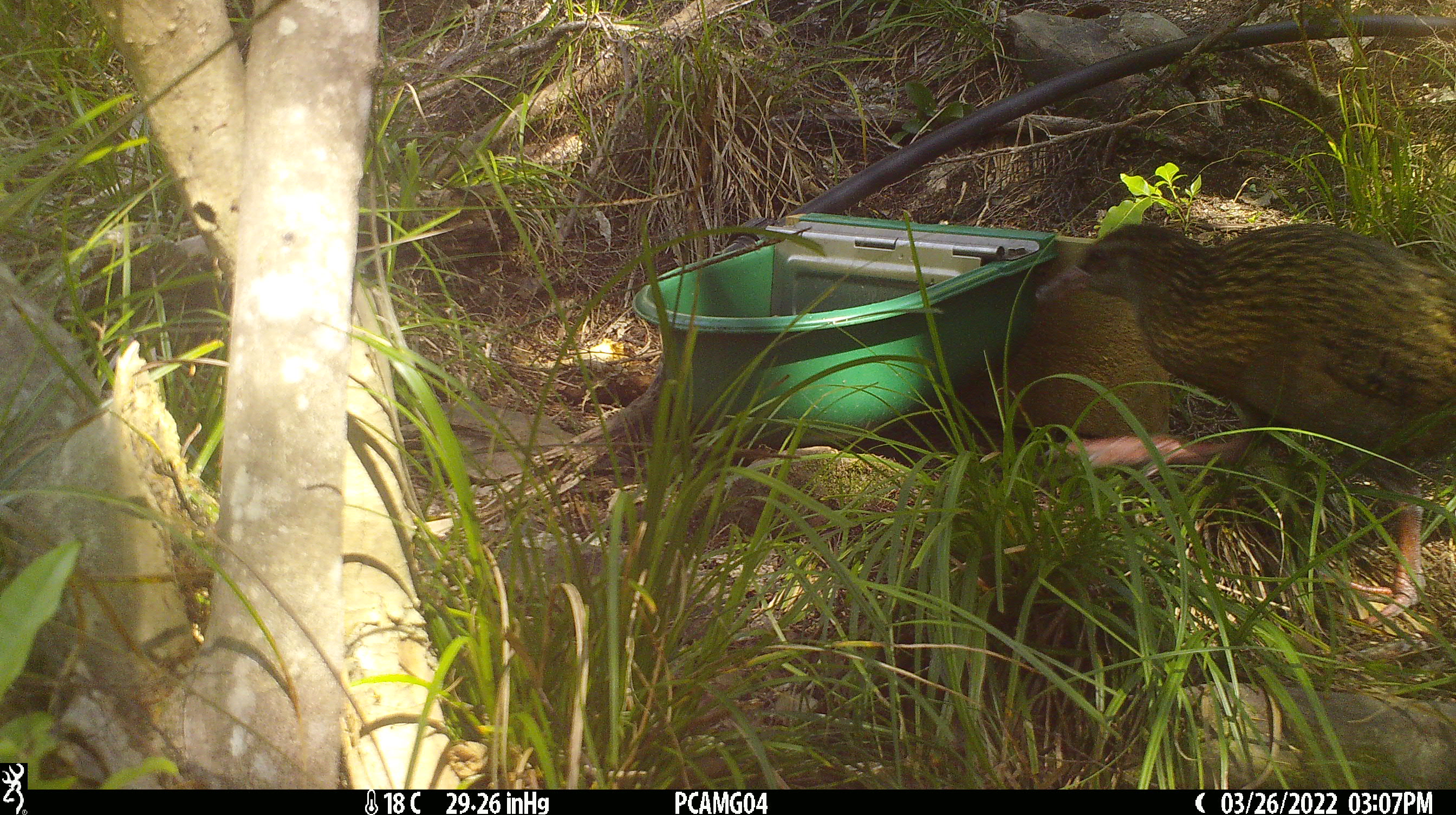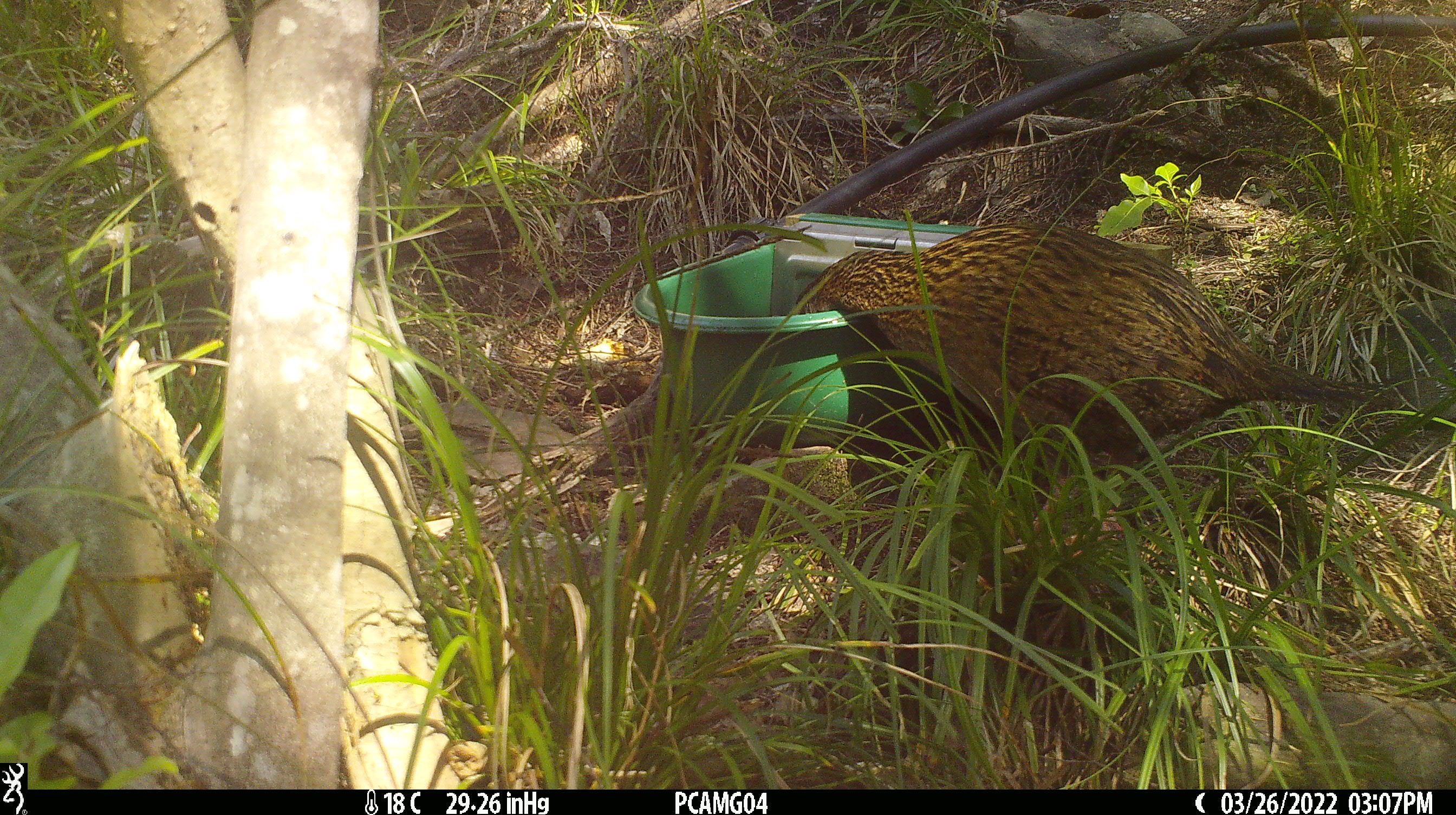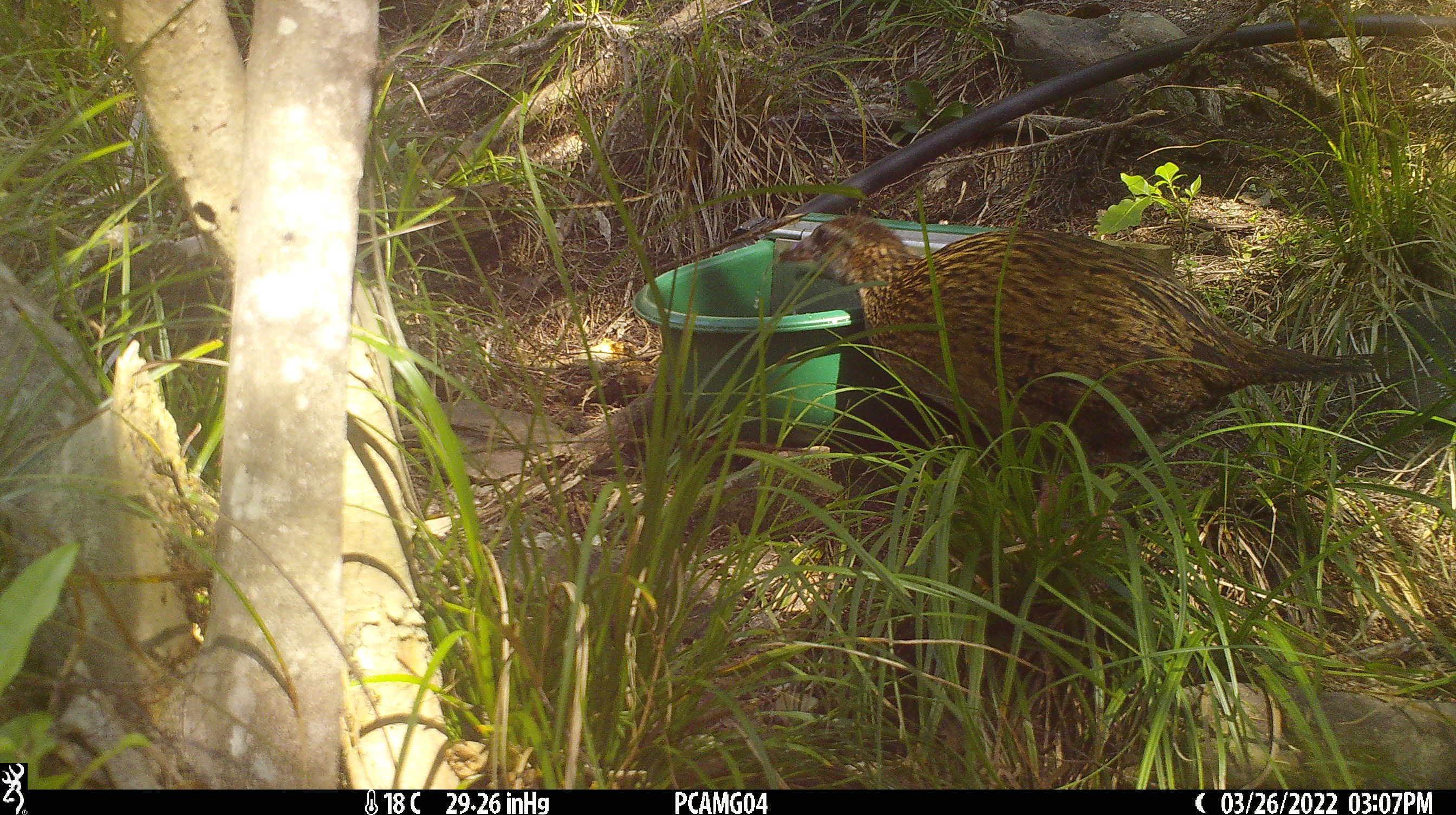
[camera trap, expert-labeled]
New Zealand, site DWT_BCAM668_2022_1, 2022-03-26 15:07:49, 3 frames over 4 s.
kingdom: Animalia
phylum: Chordata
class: Aves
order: Gruiformes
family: Rallidae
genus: Gallirallus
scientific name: Gallirallus australis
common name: weka